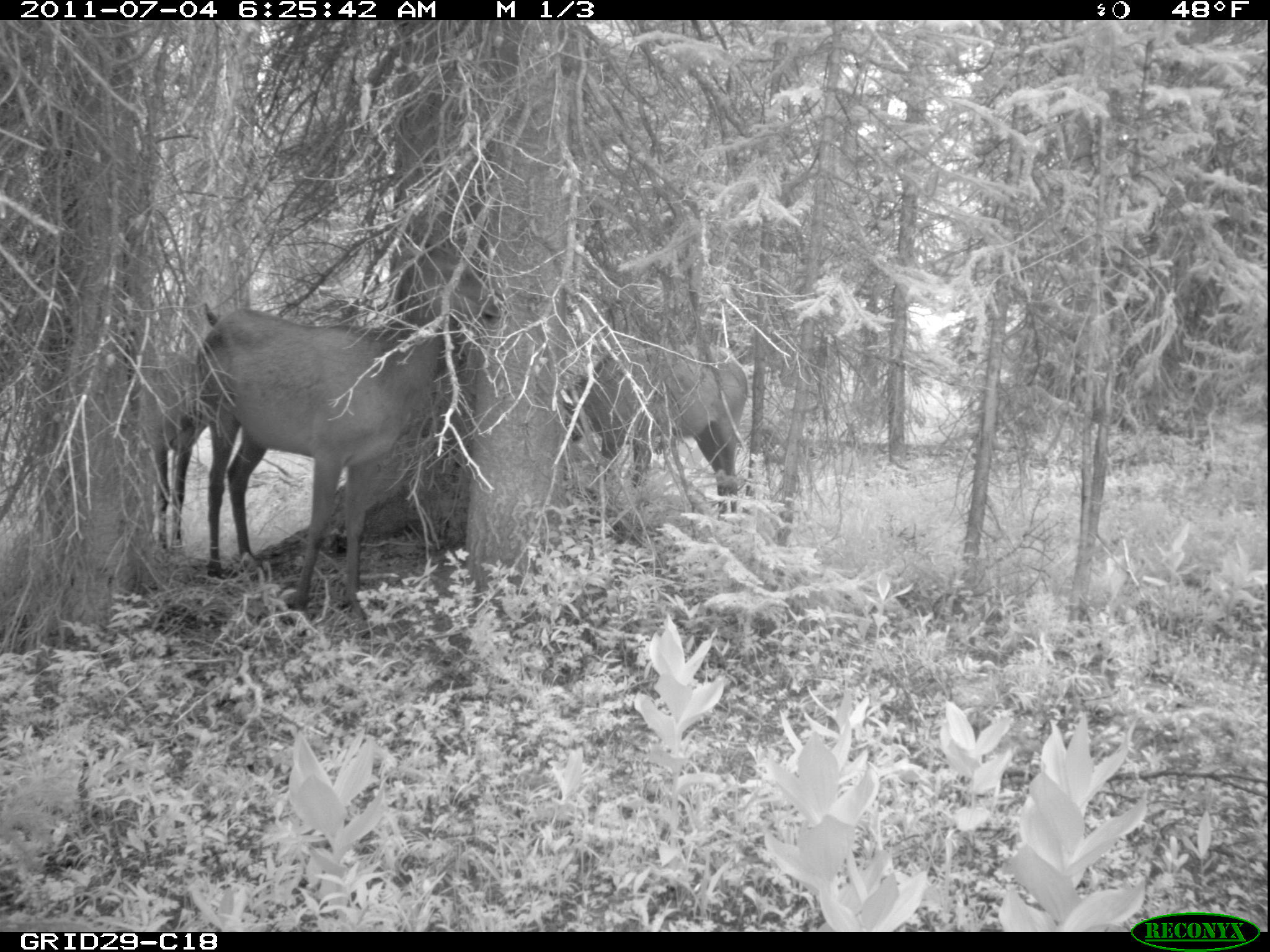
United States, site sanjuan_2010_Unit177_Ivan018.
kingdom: Animalia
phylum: Chordata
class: Mammalia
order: Artiodactyla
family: Cervidae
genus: Cervus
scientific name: Cervus elaphus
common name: red deer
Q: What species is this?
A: Cervus elaphus (red deer).